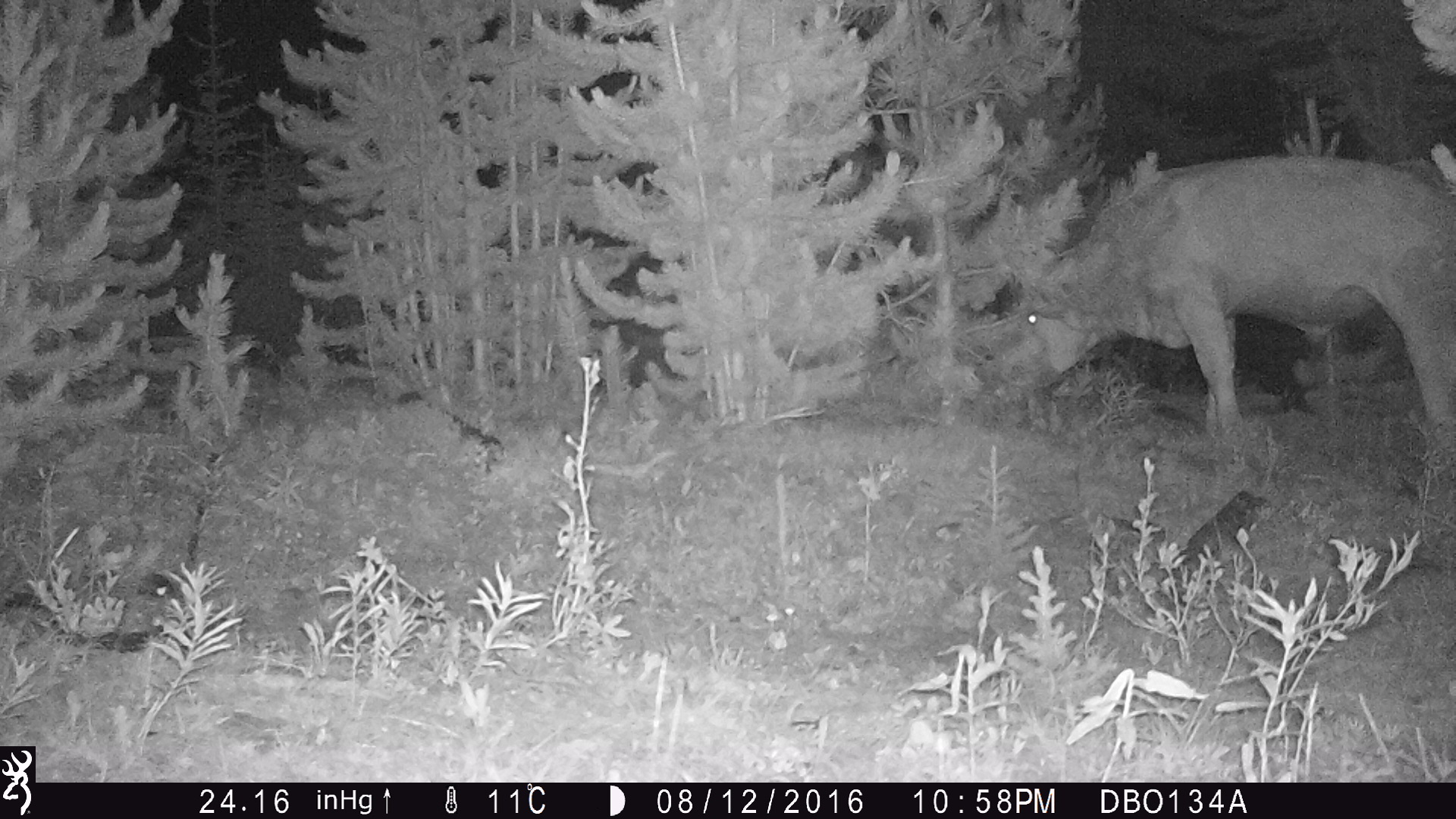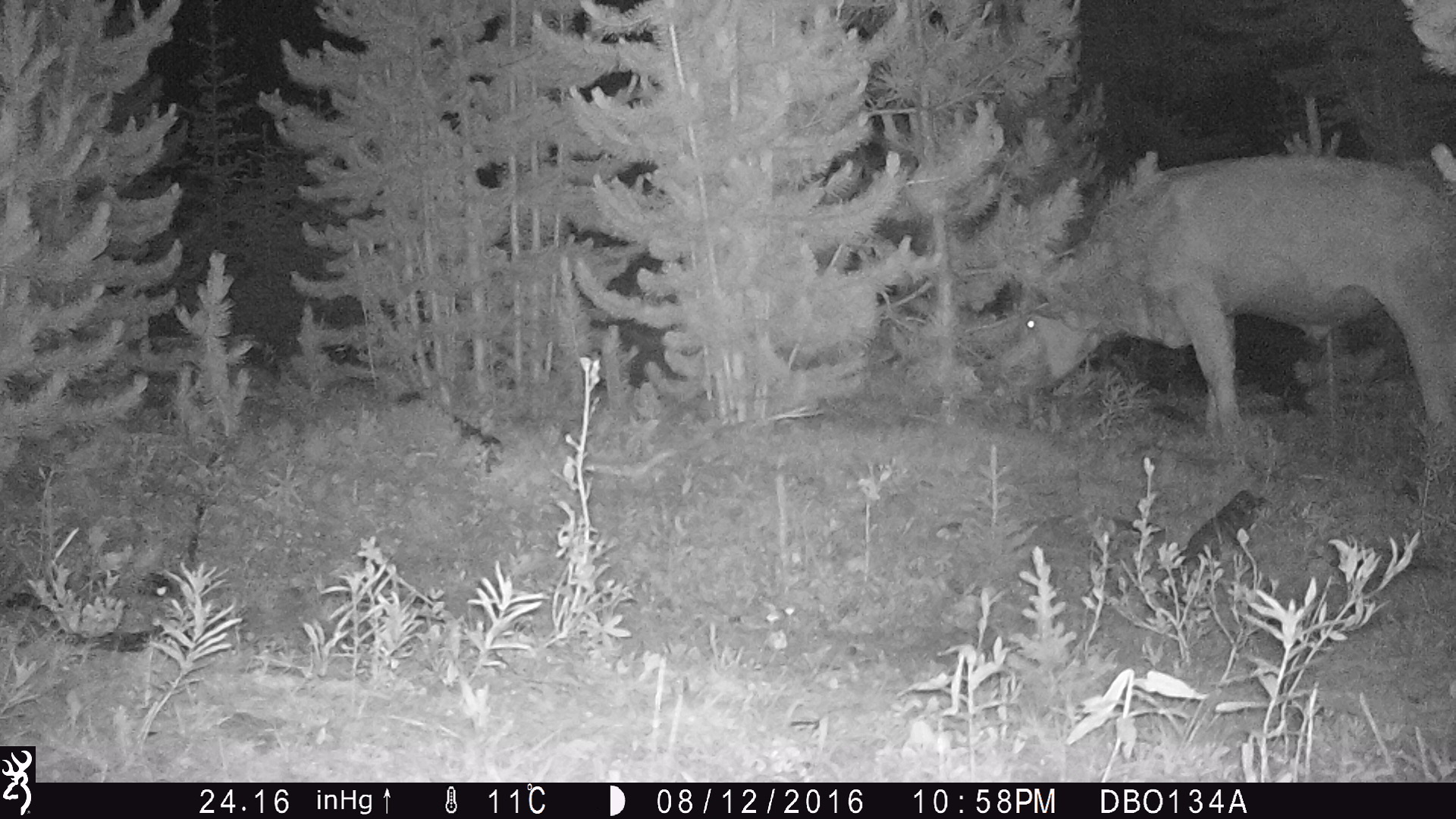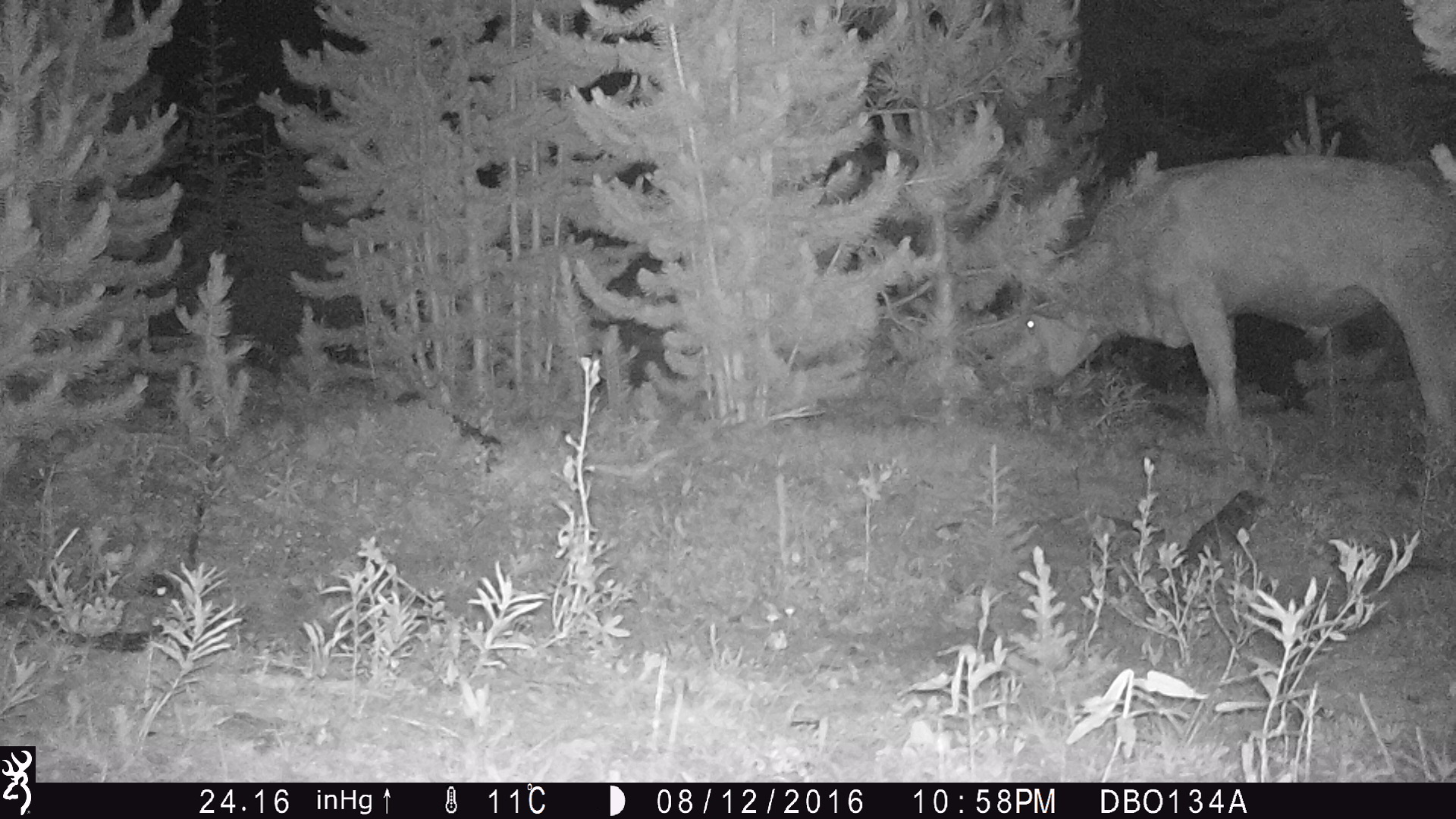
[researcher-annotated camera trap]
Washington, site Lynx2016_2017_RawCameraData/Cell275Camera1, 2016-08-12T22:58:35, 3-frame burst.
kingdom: Animalia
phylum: Chordata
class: Mammalia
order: Artiodactyla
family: Bovidae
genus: Bos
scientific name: Bos taurus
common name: domestic cattle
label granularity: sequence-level